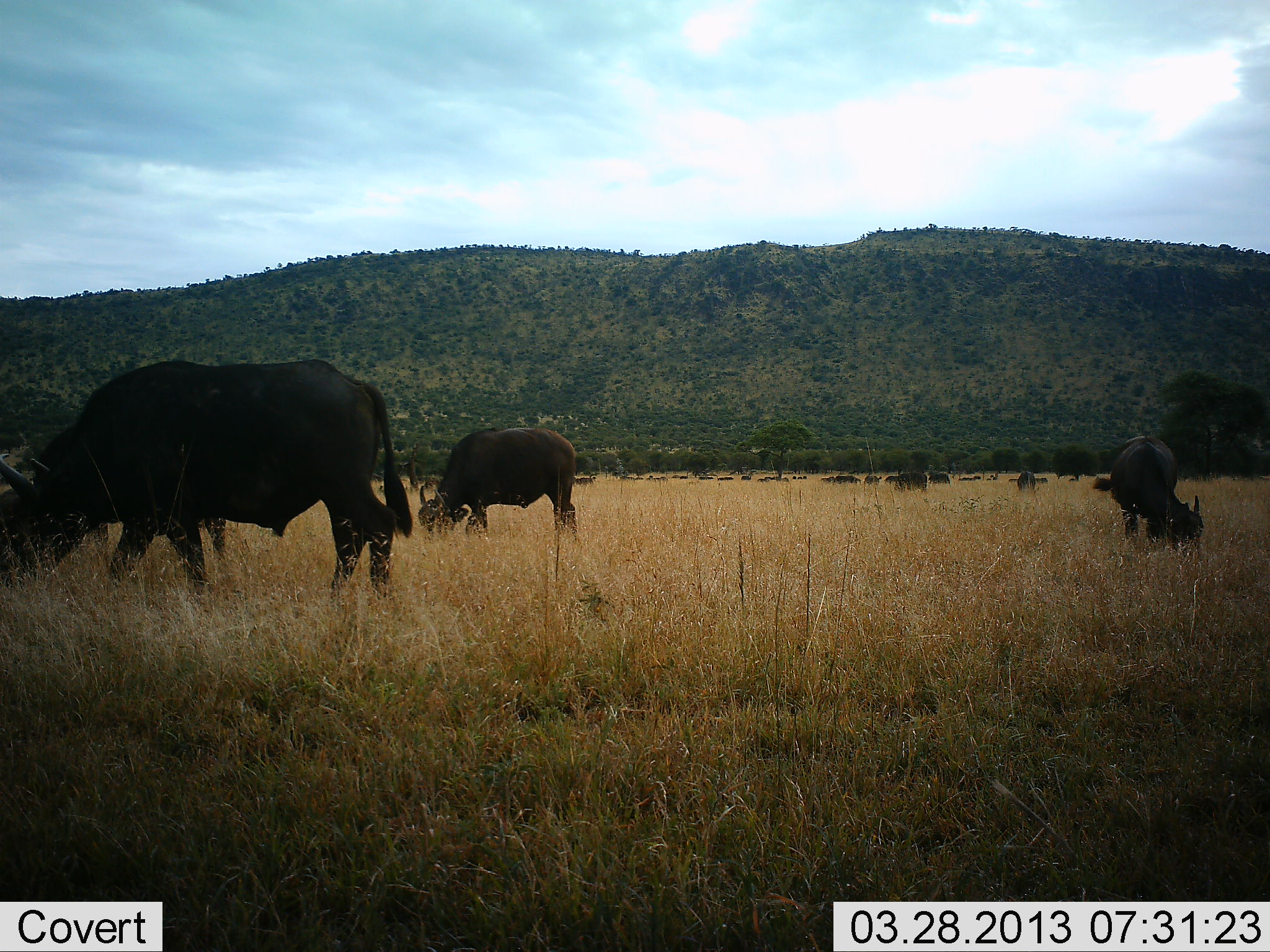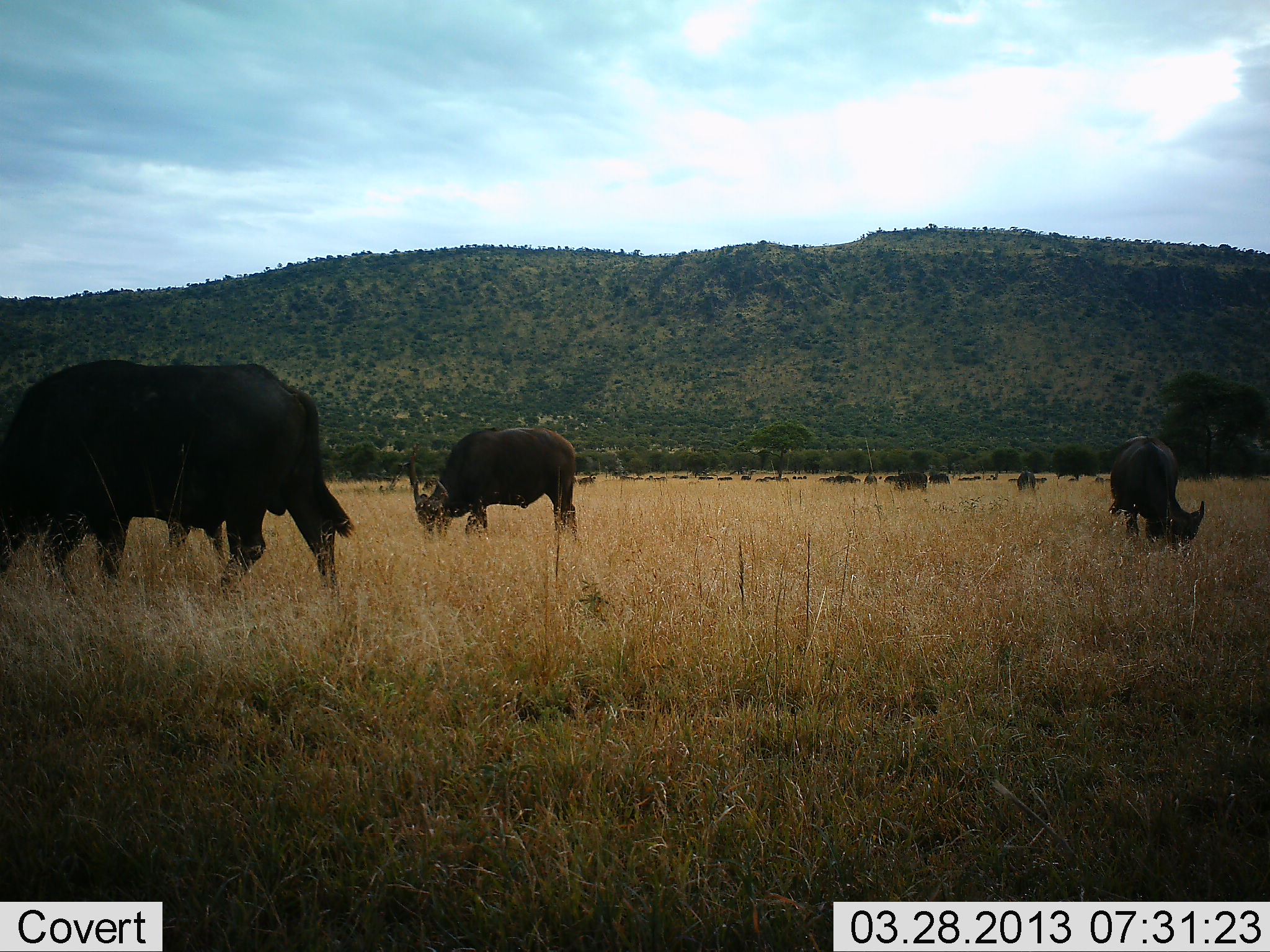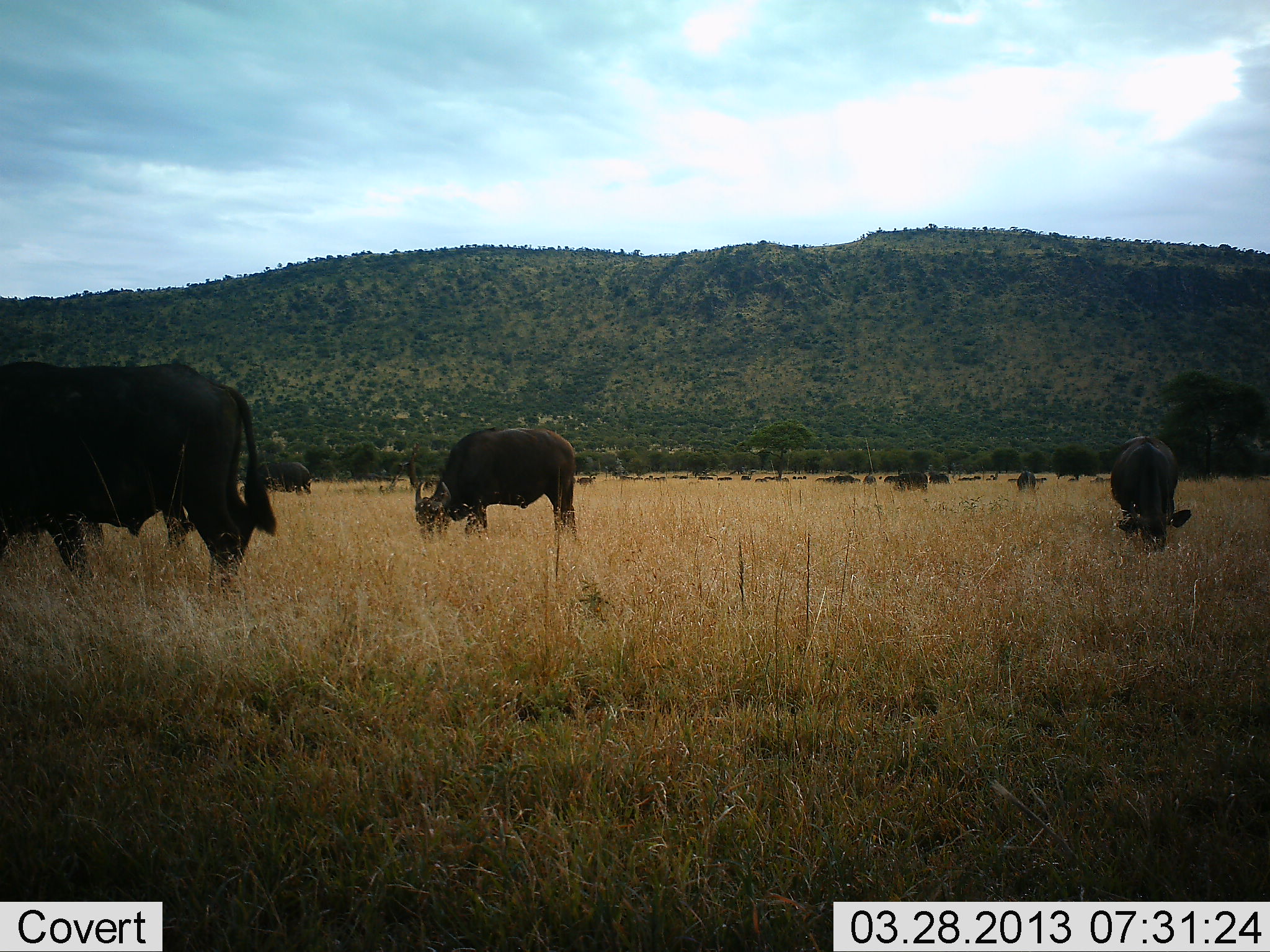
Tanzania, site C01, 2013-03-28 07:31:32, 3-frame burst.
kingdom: Animalia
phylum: Chordata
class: Mammalia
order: Artiodactyla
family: Bovidae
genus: Syncerus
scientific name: Syncerus caffer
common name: cape buffalo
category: buffalo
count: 11-50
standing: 34%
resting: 3%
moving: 16%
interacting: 0%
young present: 3%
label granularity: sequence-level